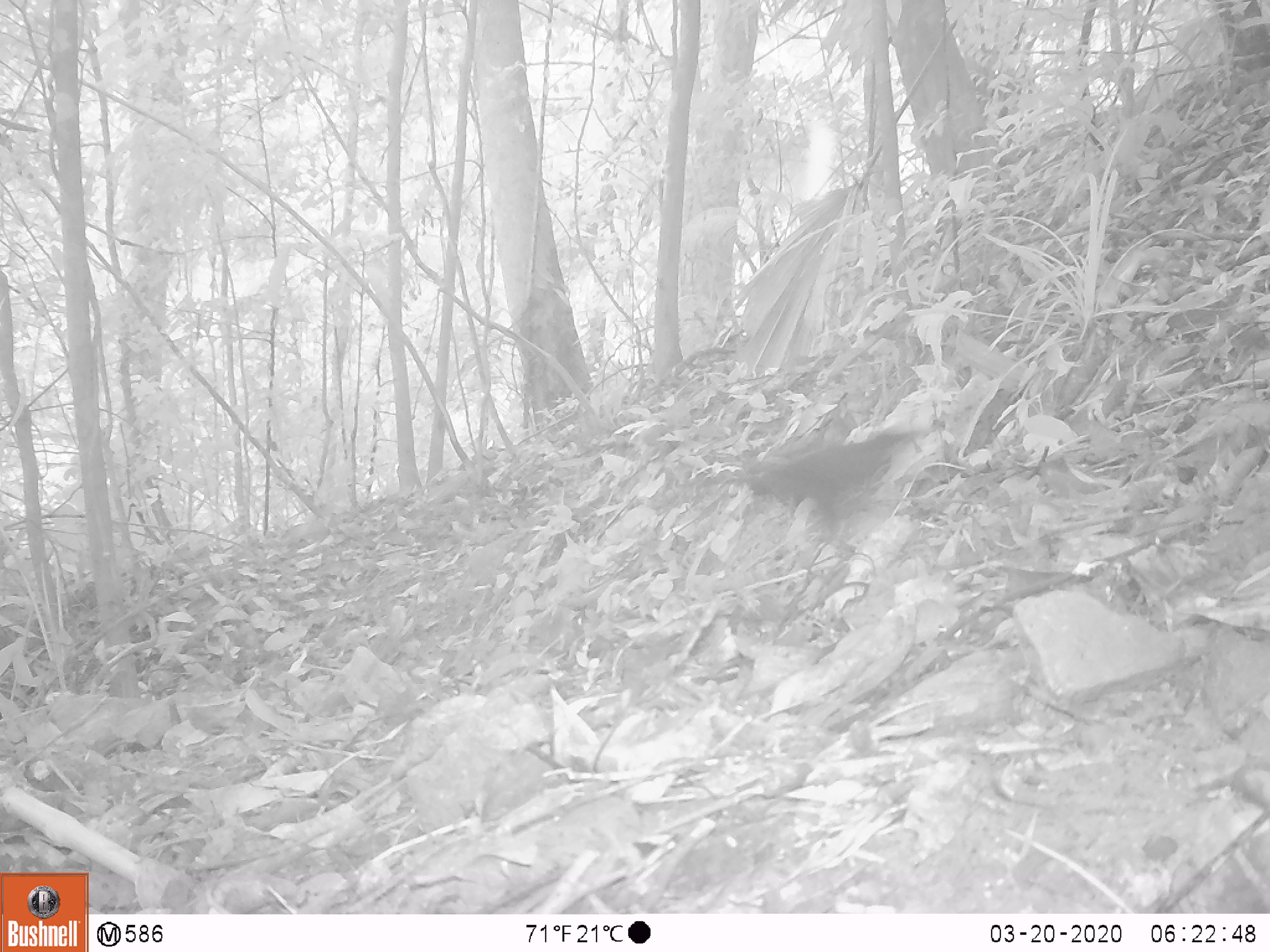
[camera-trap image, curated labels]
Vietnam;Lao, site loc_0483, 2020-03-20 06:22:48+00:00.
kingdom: Animalia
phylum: Chordata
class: Aves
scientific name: Aves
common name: bird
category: unidentified bird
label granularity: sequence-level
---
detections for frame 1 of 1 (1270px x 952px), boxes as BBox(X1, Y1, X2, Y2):
unidentified bird: BBox(731, 425, 919, 531)